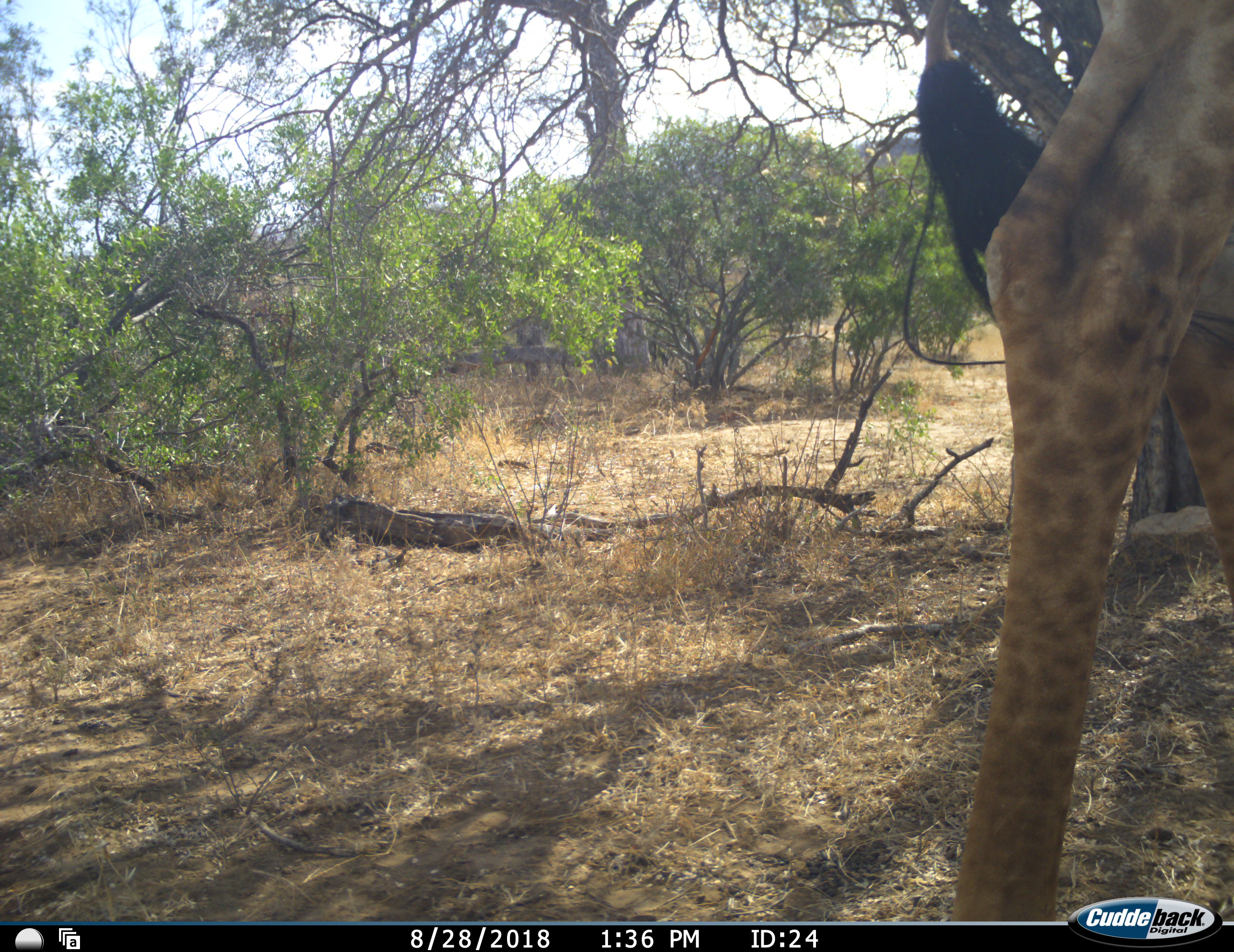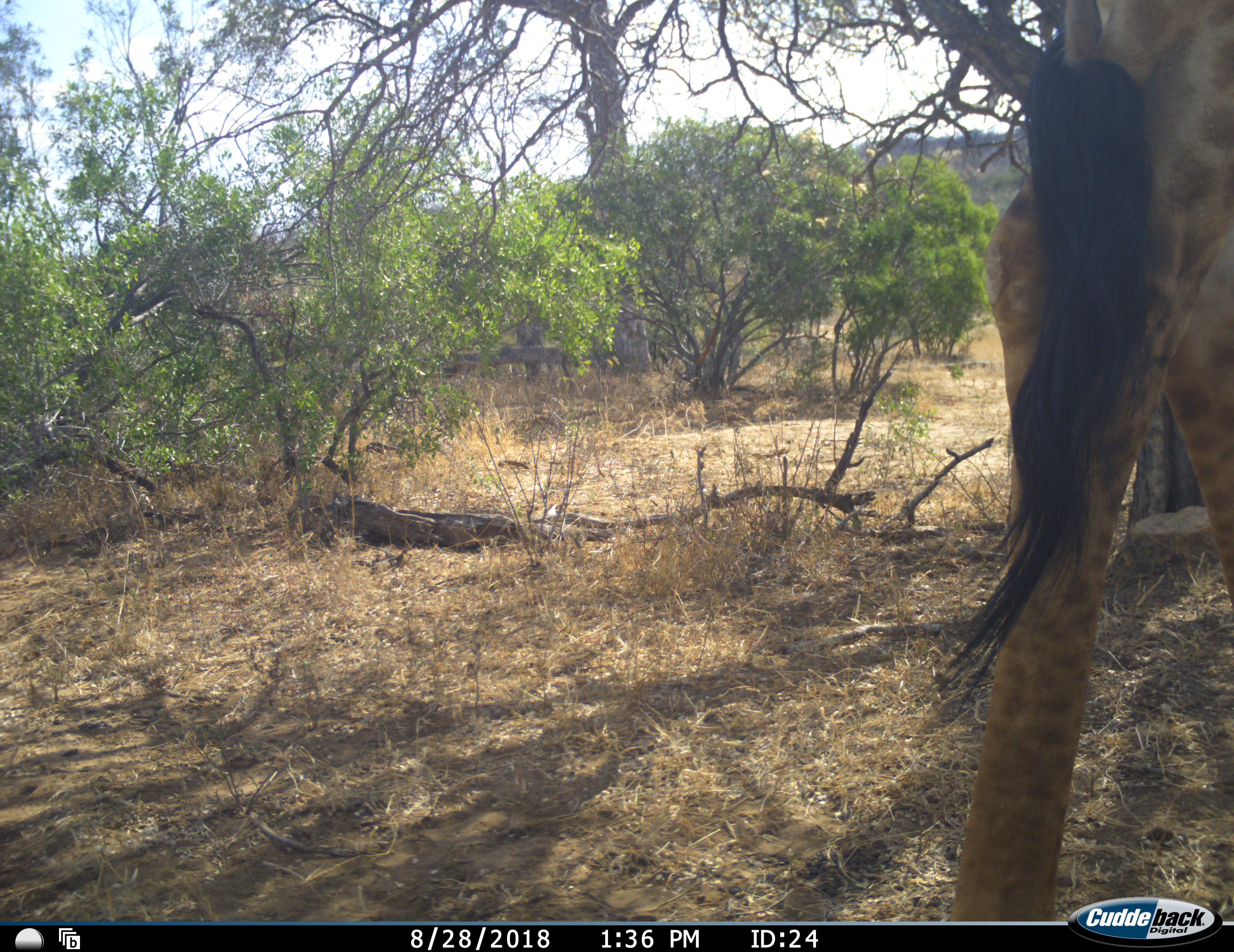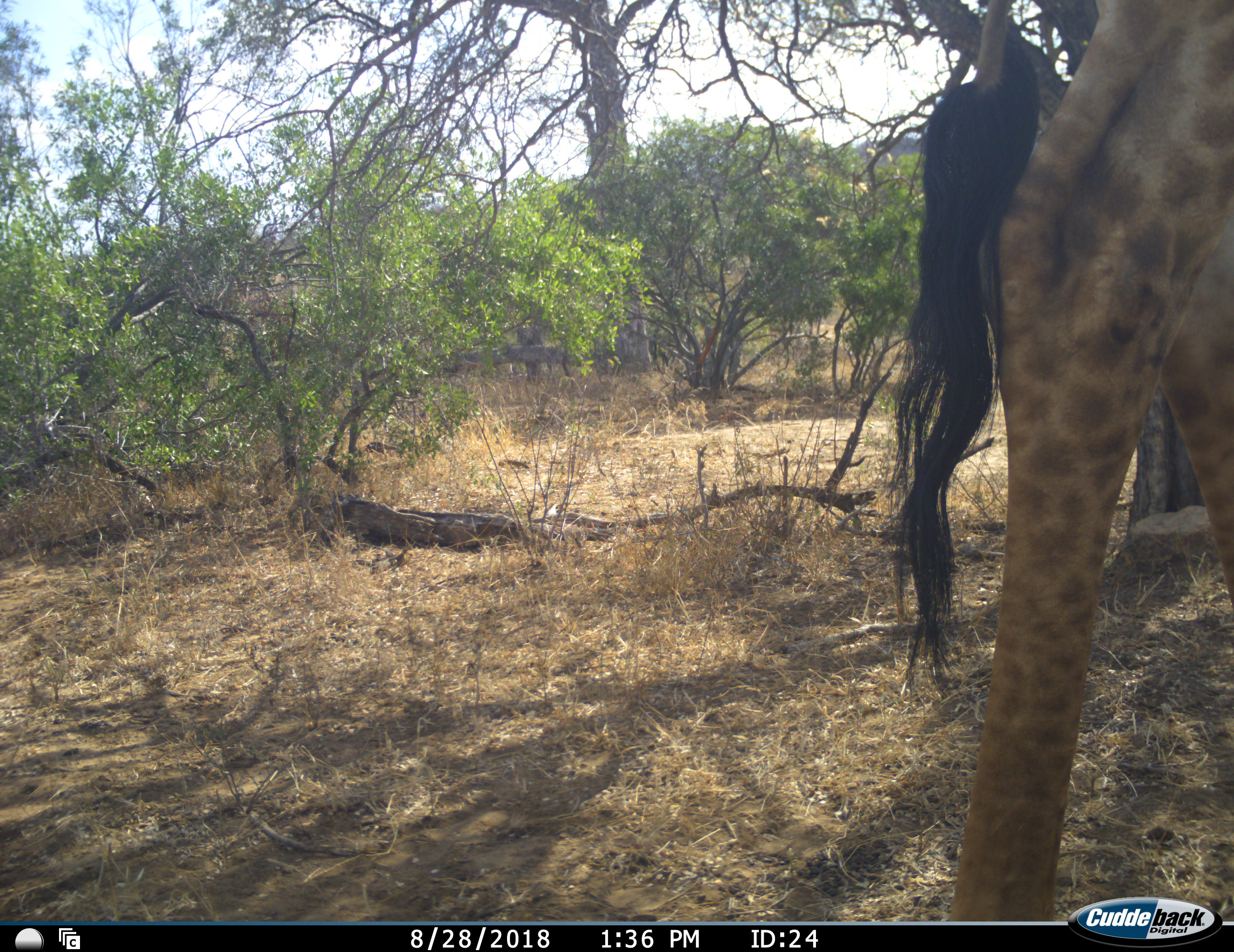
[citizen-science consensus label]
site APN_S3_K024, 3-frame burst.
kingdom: Animalia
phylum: Chordata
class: Mammalia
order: Artiodactyla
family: Giraffidae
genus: Giraffa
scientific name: Giraffa camelopardalis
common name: giraffe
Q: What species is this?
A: Giraffe (Giraffa camelopardalis).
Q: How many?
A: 1.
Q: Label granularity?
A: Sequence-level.